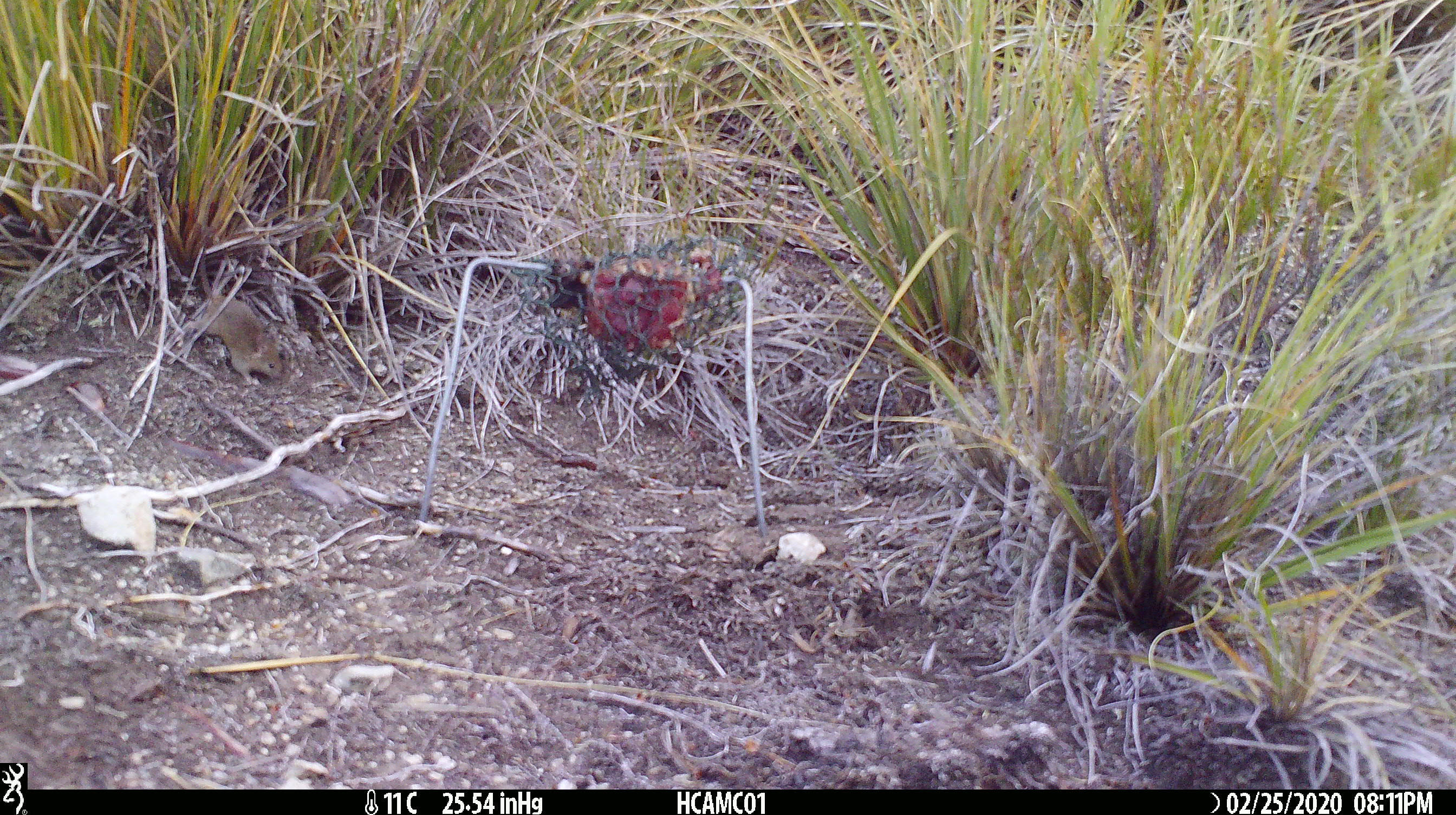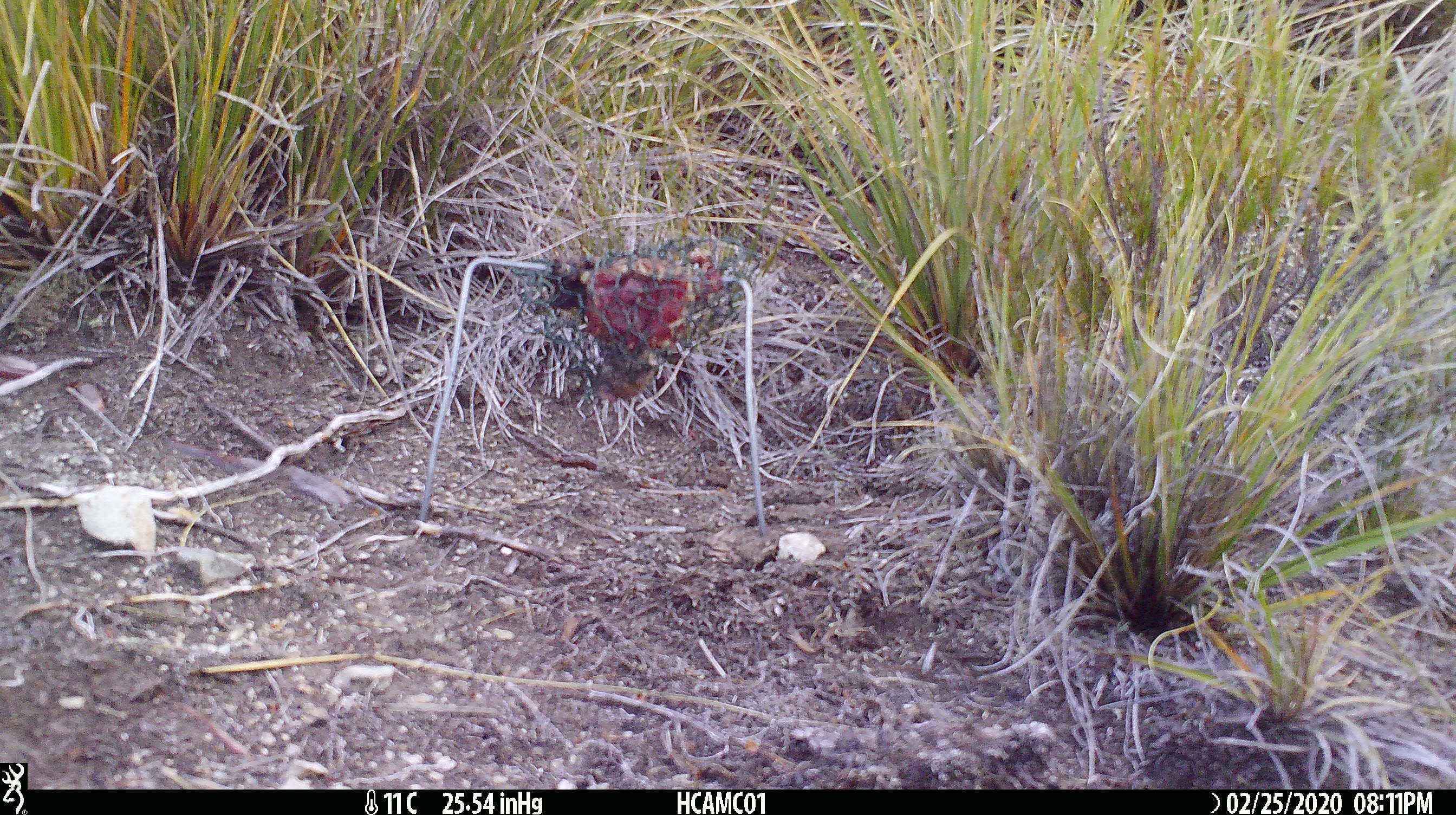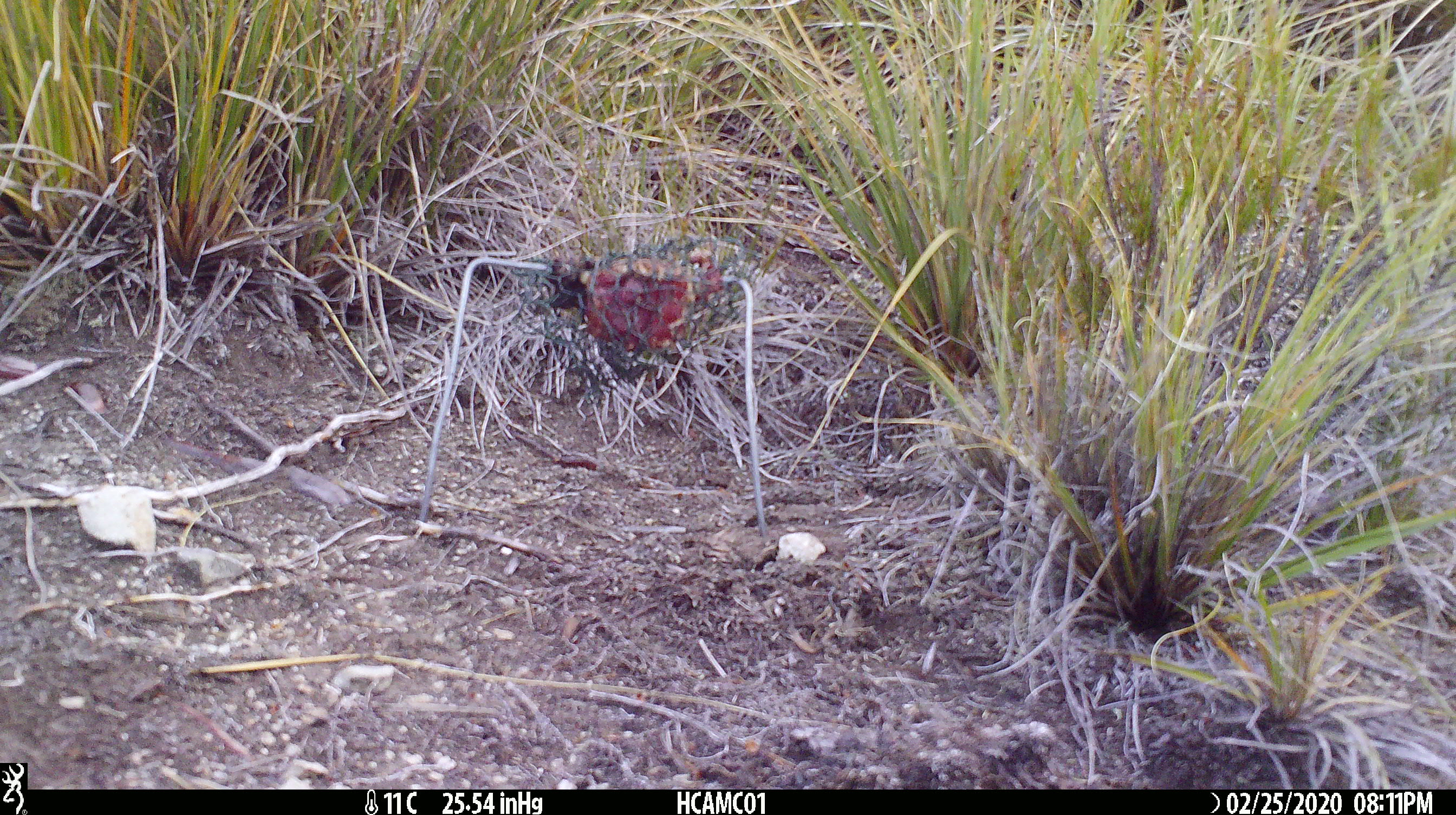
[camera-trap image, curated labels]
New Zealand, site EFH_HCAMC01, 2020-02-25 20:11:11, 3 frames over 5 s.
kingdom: Animalia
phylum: Chordata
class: Mammalia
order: Rodentia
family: Muridae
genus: Mus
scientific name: Mus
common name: mouse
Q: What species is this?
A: Mouse (Mus).